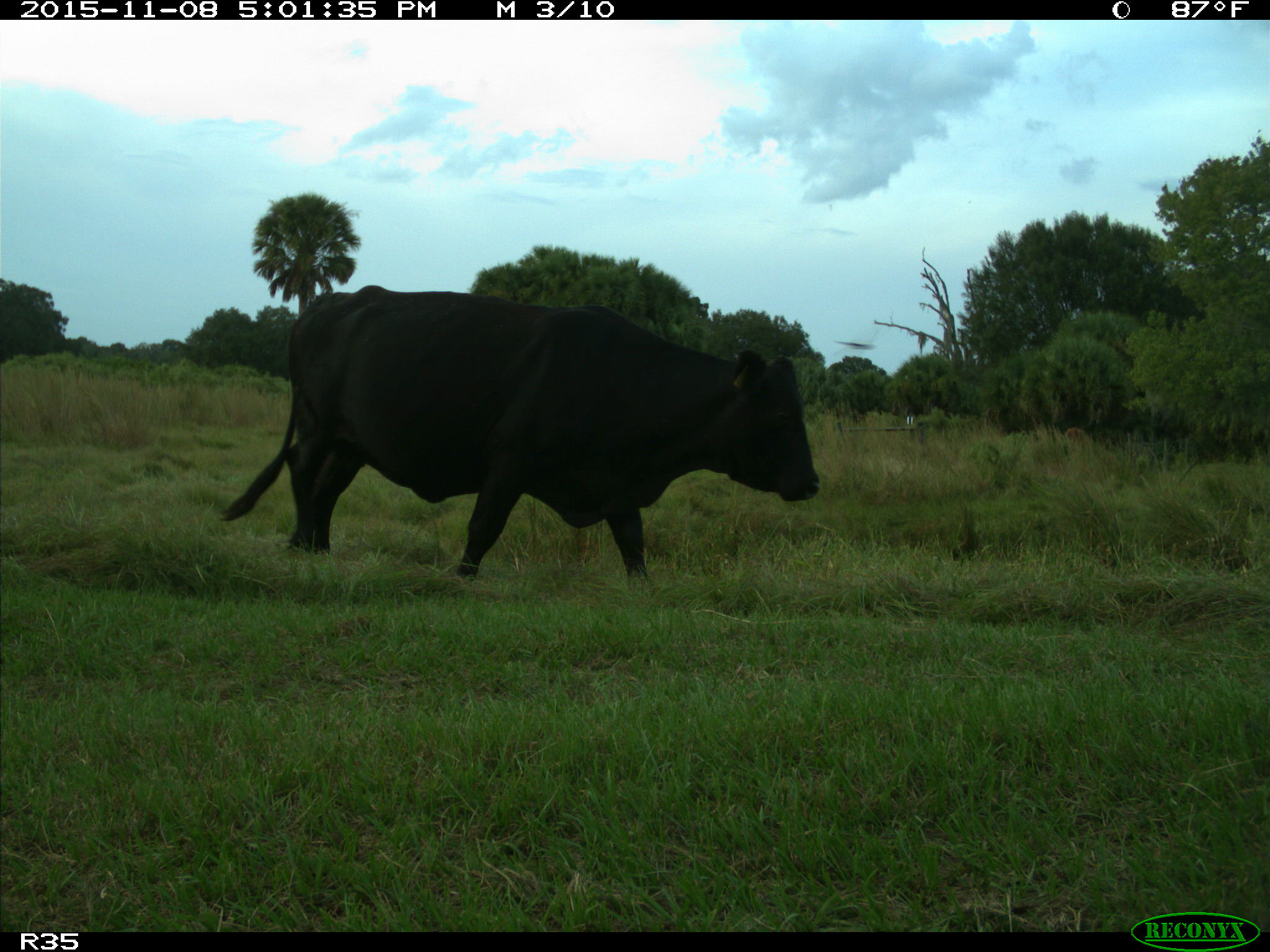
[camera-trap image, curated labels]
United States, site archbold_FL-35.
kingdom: Animalia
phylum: Chordata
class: Mammalia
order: Artiodactyla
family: Bovidae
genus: Bos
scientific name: Bos taurus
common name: domestic cow